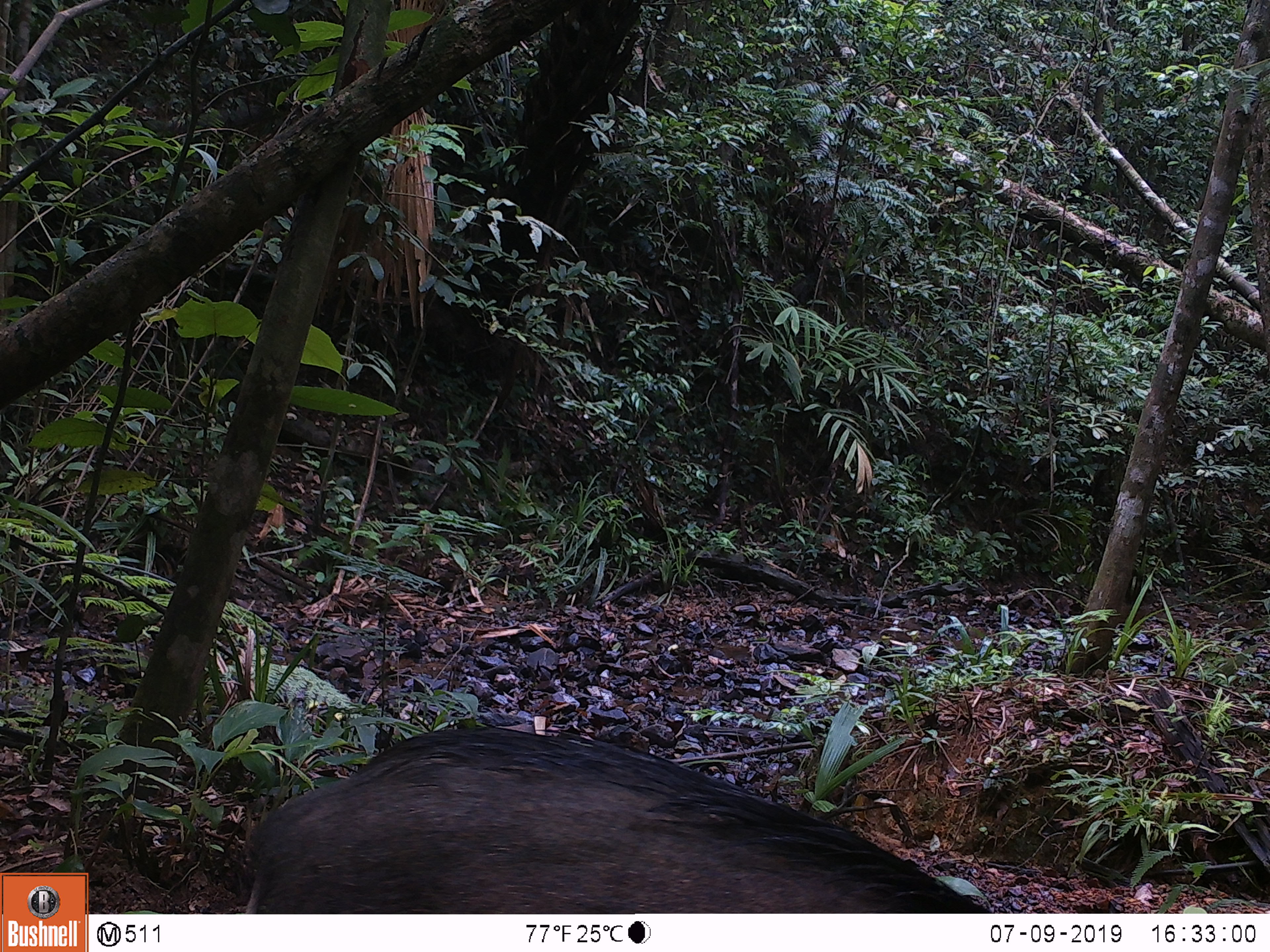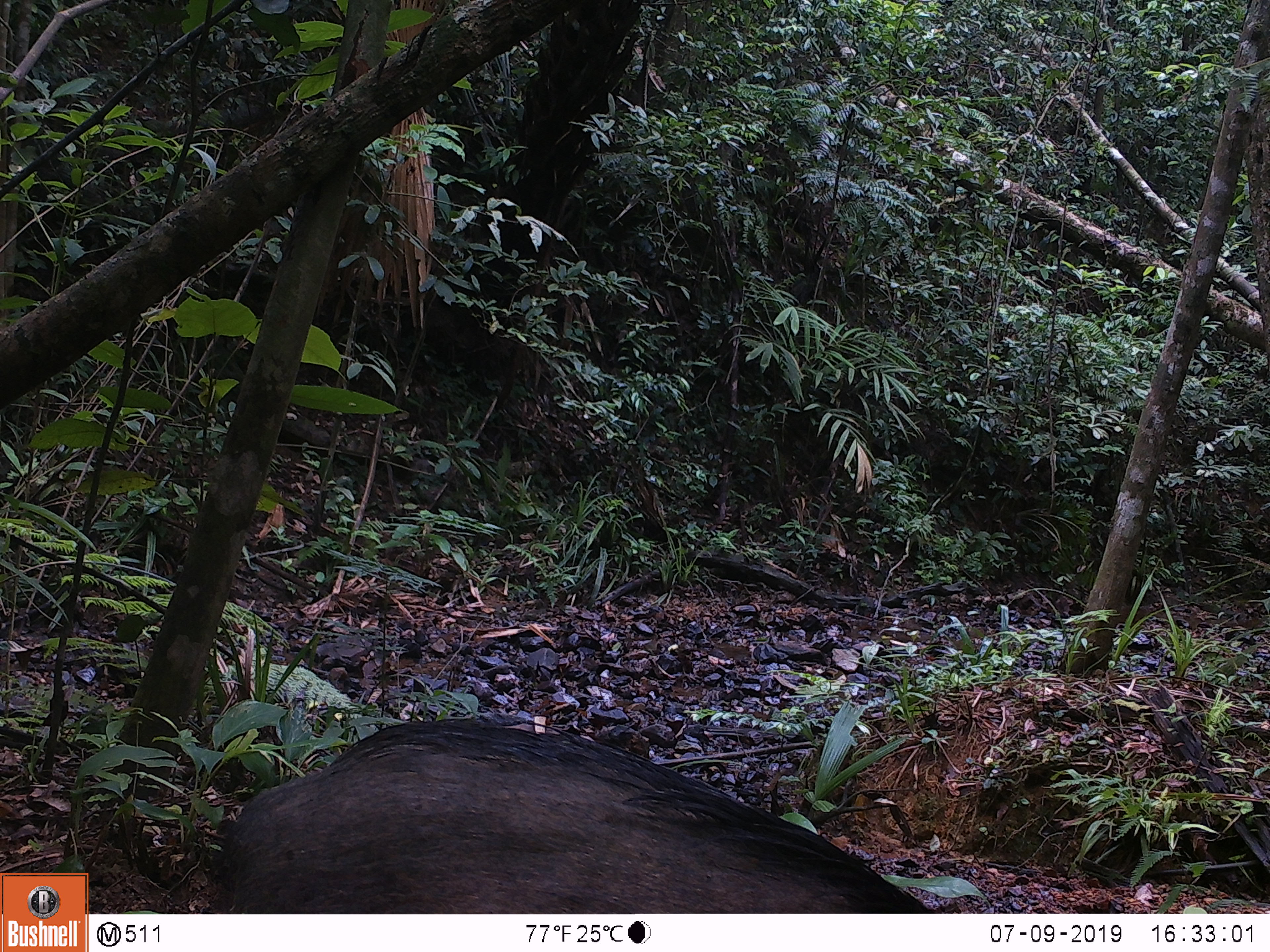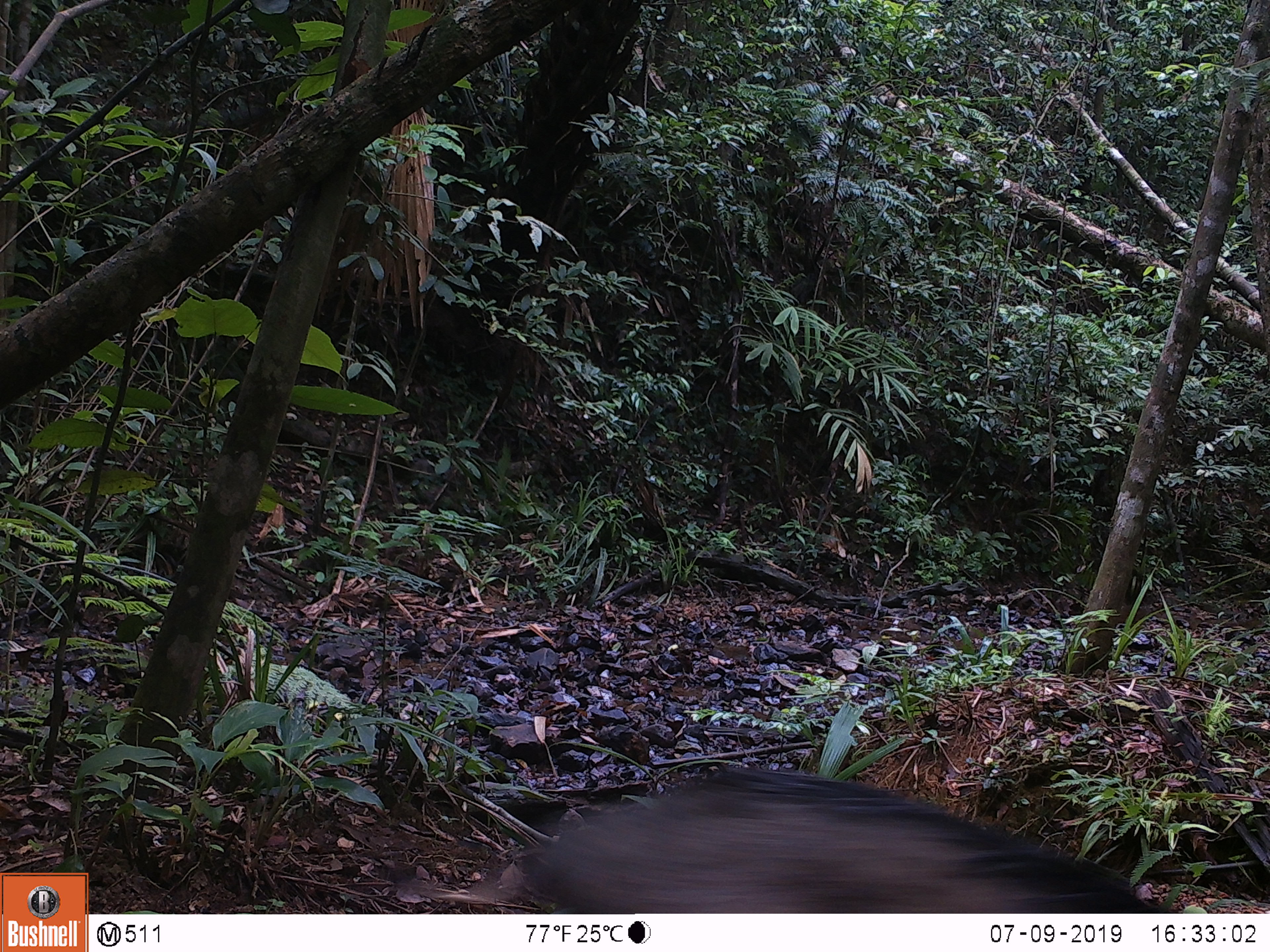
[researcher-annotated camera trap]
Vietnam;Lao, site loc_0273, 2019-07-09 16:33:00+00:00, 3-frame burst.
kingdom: Animalia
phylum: Chordata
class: Mammalia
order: Artiodactyla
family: Suidae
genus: Sus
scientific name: Sus scrofa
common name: eurasian wild pig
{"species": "eurasian wild pig (Sus scrofa)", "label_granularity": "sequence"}